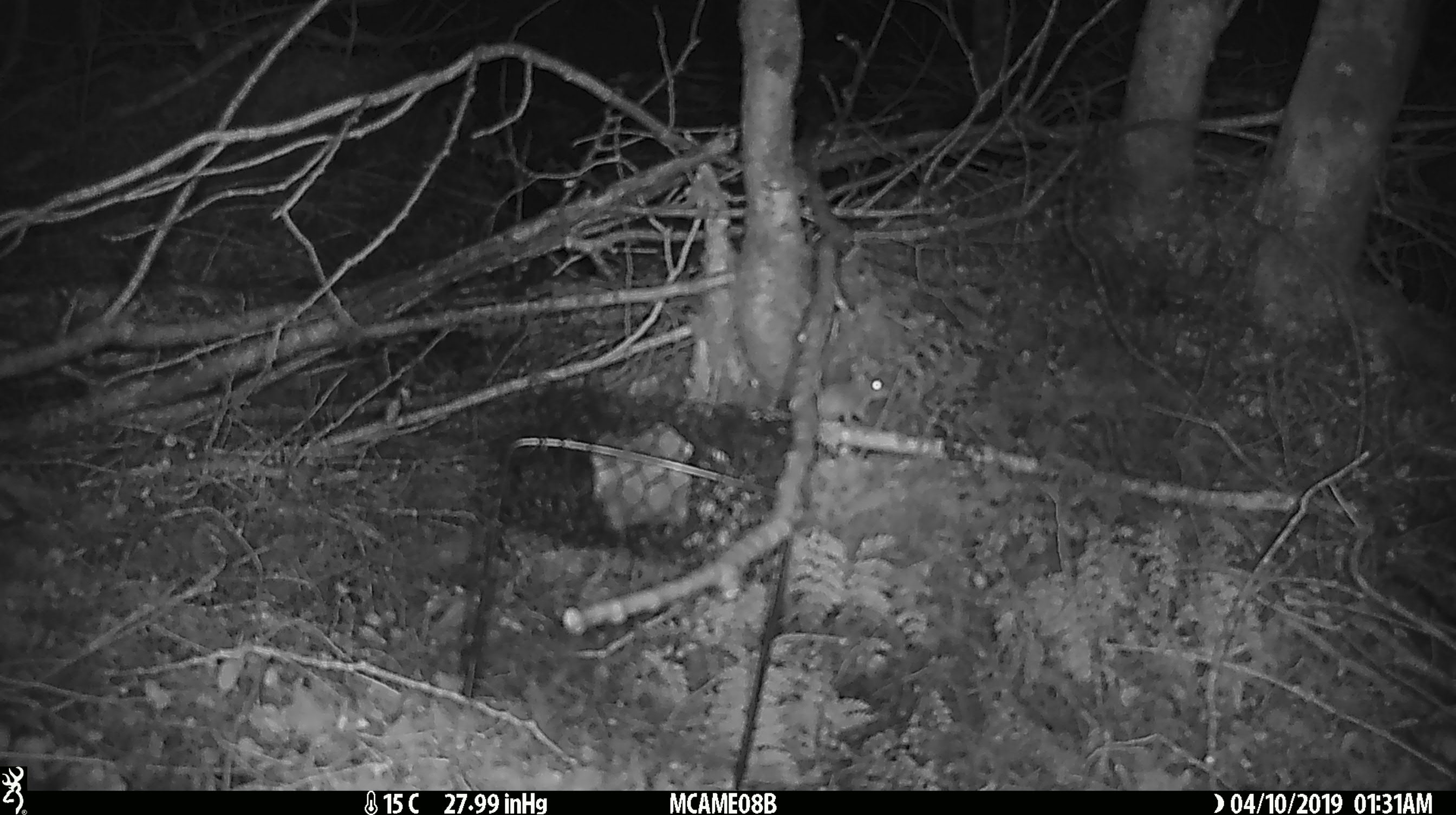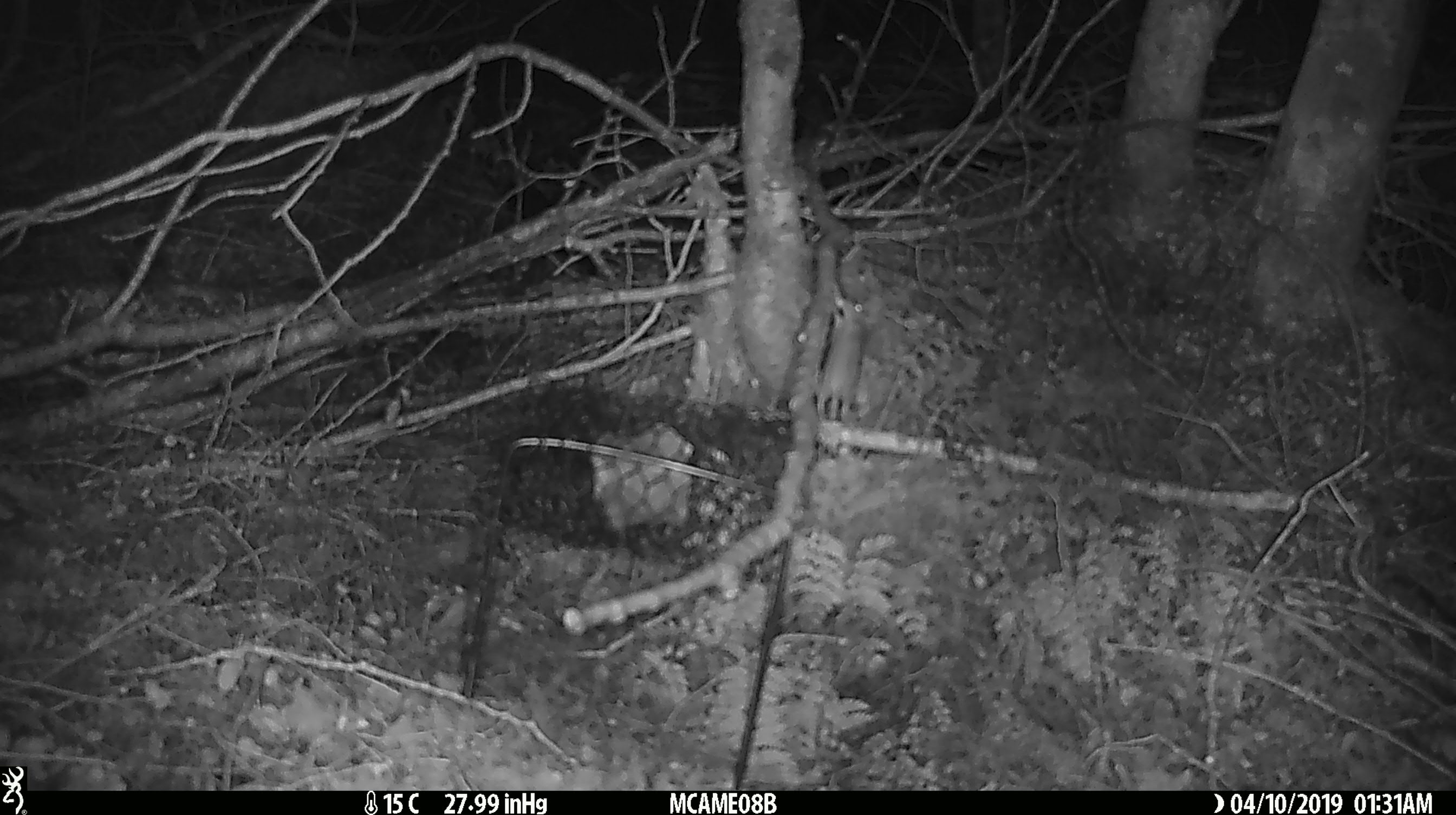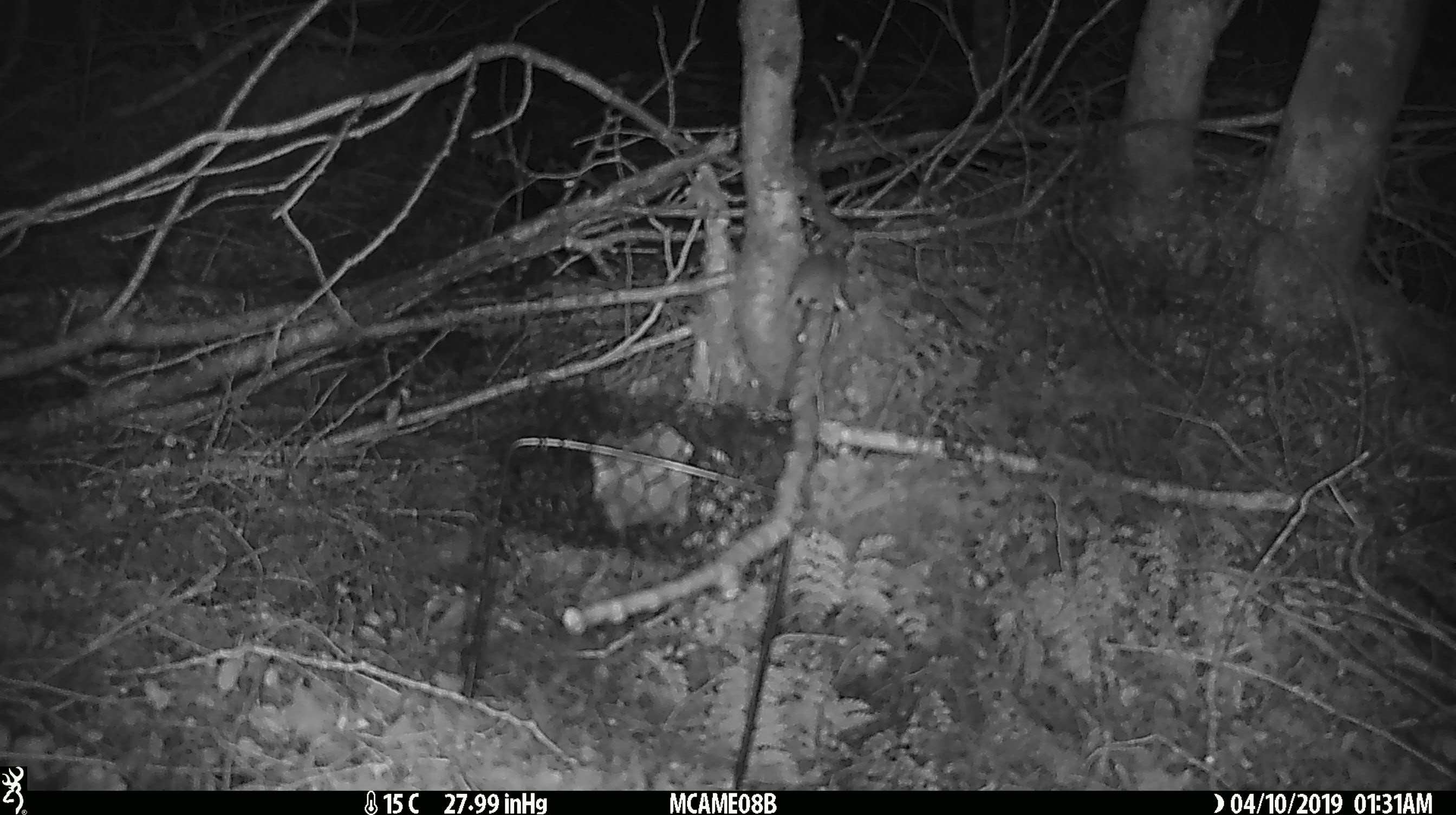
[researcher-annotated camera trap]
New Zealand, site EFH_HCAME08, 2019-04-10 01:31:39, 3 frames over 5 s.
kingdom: Animalia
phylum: Chordata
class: Mammalia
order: Rodentia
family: Muridae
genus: Mus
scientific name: Mus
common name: mouse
Mouse (Mus).